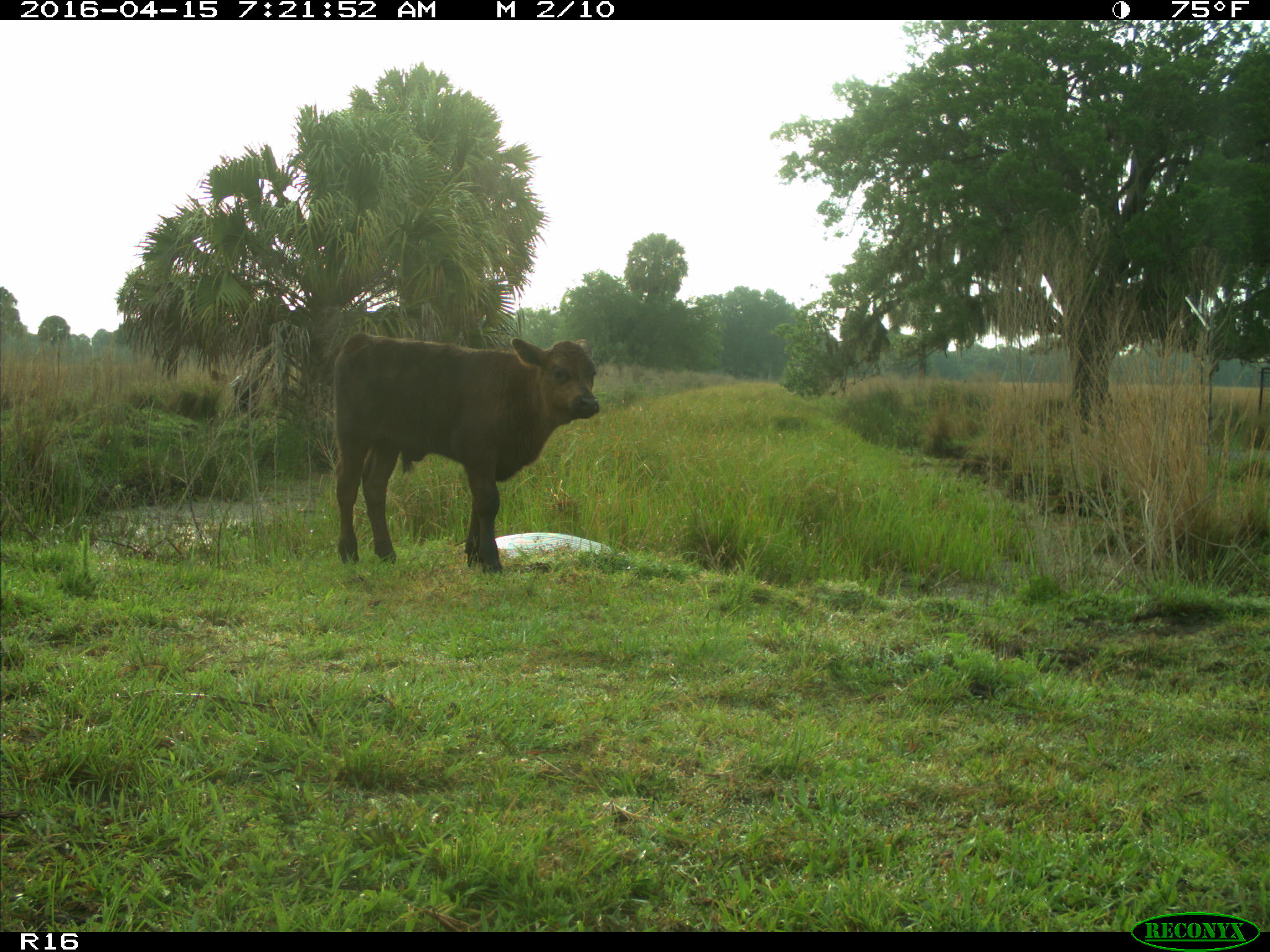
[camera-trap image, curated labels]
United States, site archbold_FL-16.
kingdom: Animalia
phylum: Chordata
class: Mammalia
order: Artiodactyla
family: Bovidae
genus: Bos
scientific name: Bos taurus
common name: domestic cow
Bos taurus (domestic cow).